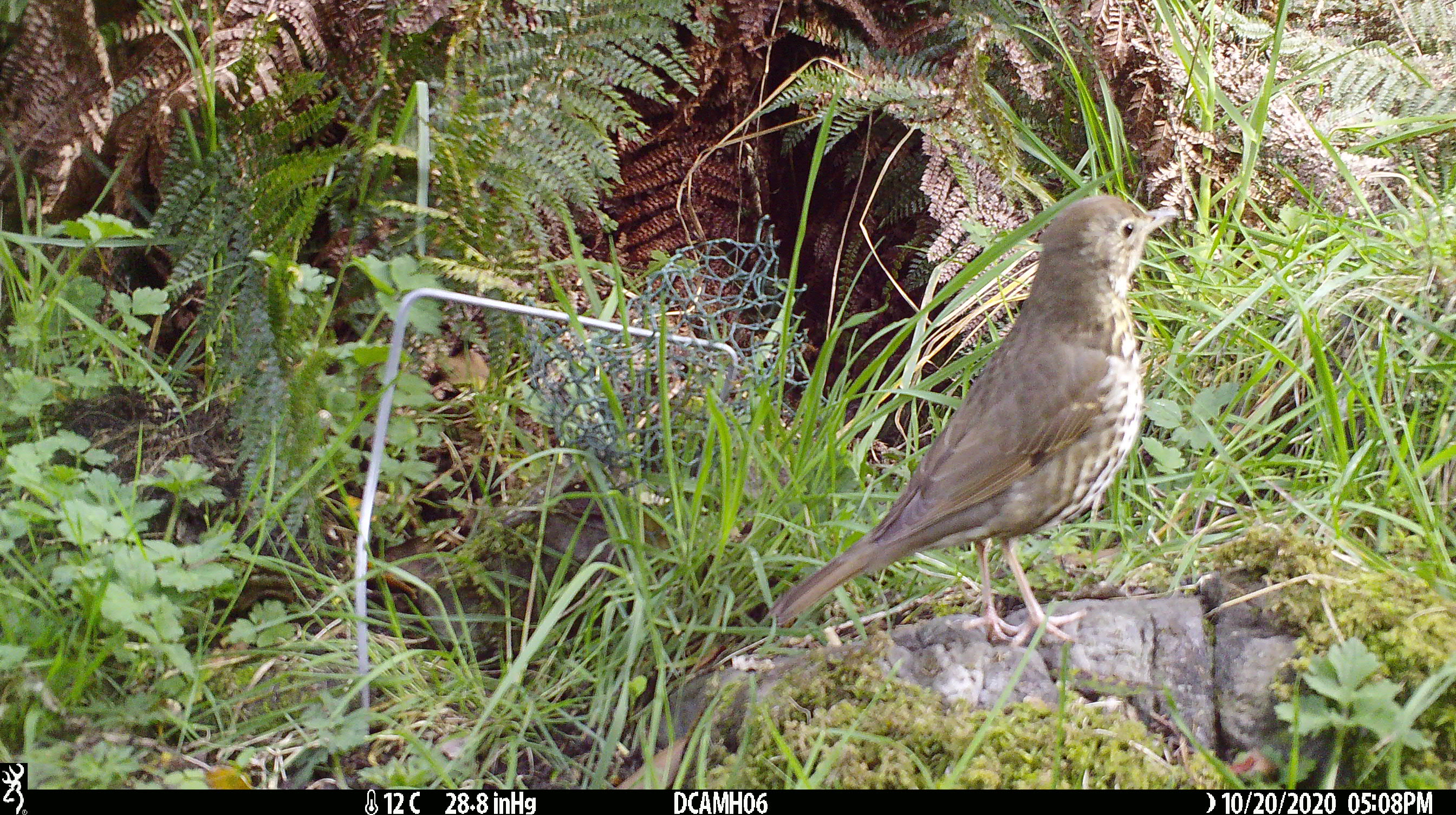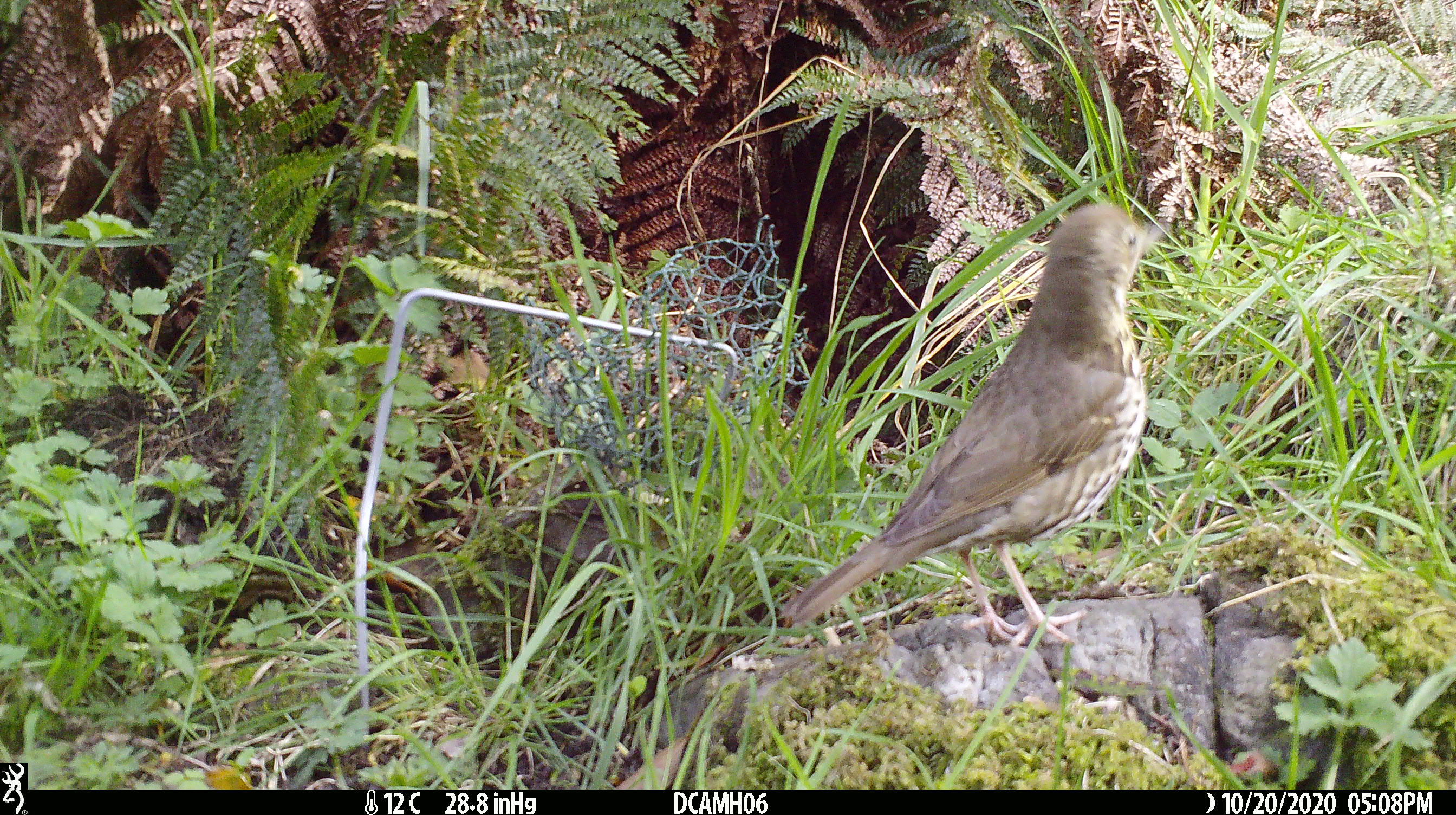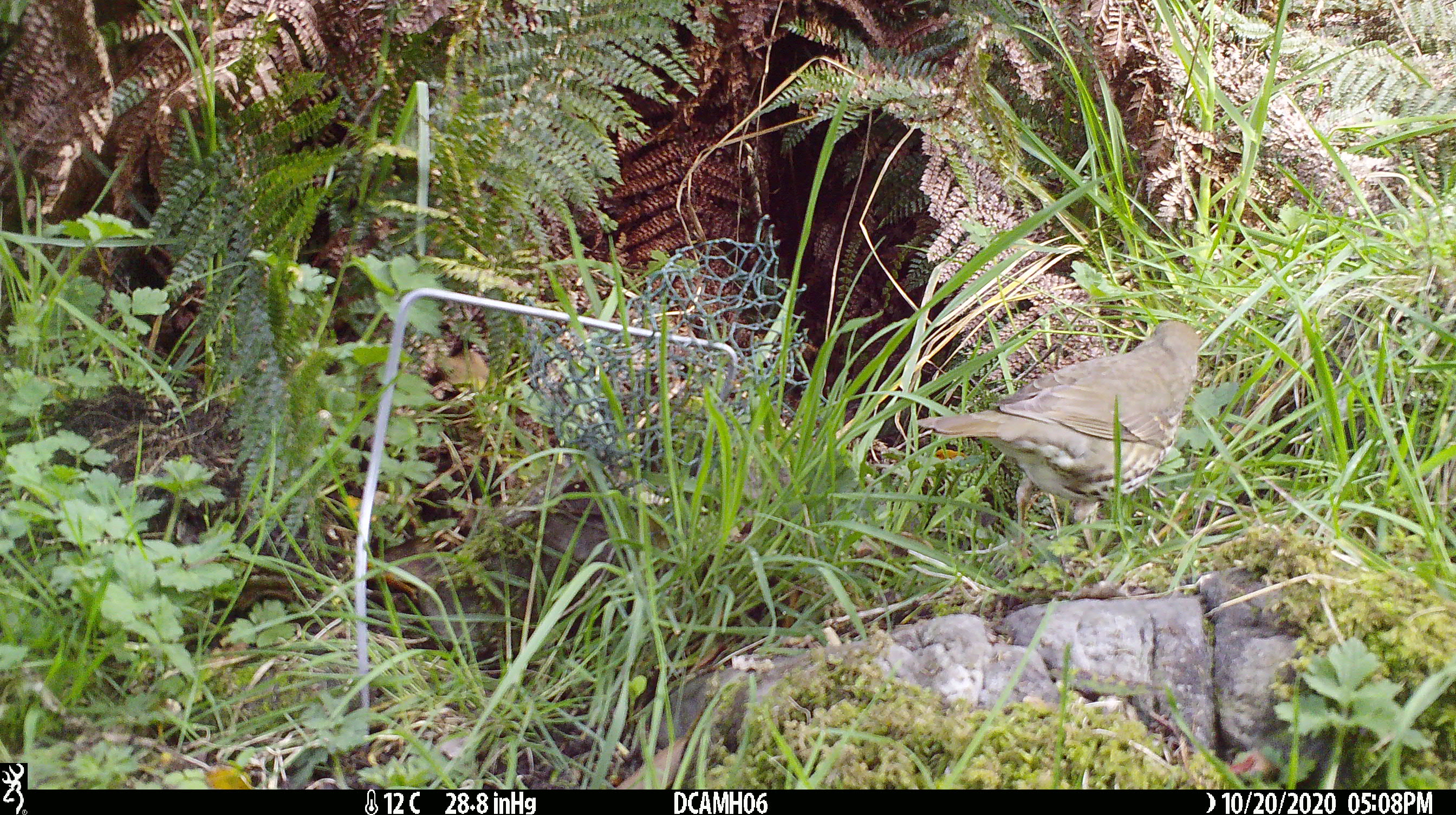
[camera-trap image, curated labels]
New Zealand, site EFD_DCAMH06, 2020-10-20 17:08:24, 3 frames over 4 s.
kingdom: Animalia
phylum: Chordata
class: Aves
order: Passeriformes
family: Turdidae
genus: Turdus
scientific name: Turdus philomelos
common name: song thrush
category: thrush